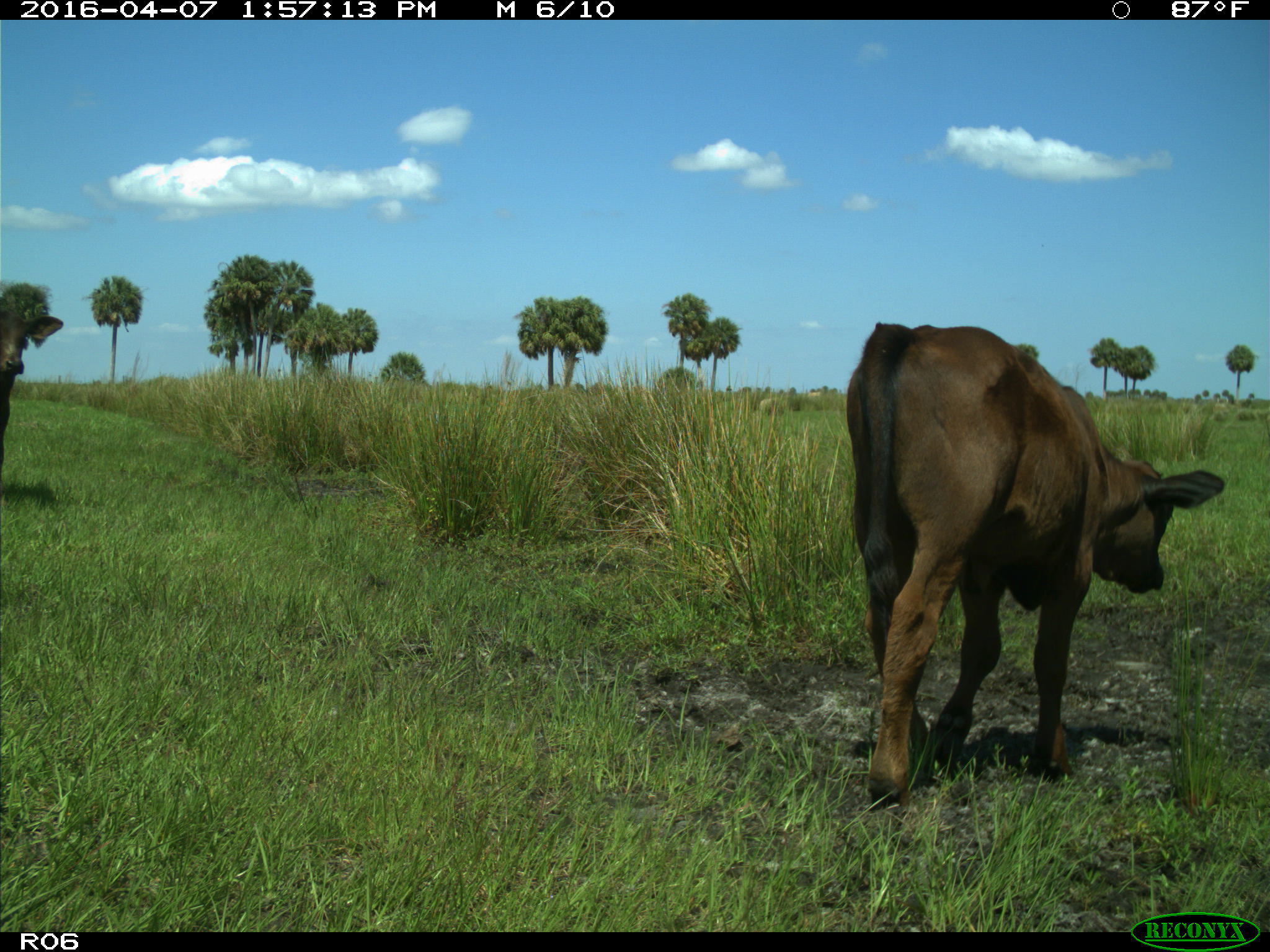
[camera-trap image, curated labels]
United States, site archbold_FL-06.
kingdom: Animalia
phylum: Chordata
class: Mammalia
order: Artiodactyla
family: Bovidae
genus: Bos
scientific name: Bos taurus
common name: domestic cow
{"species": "Bos taurus (domestic cow)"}